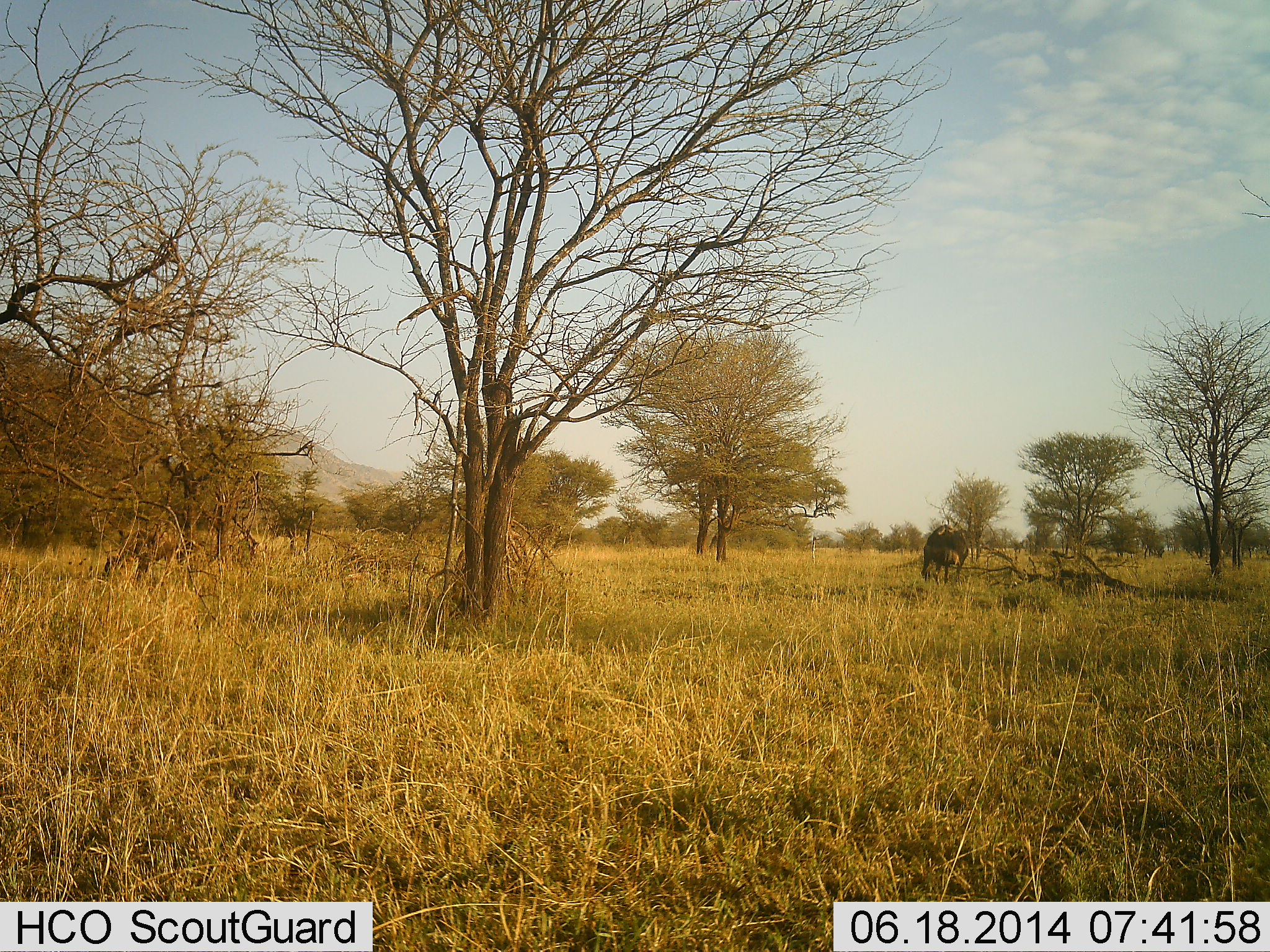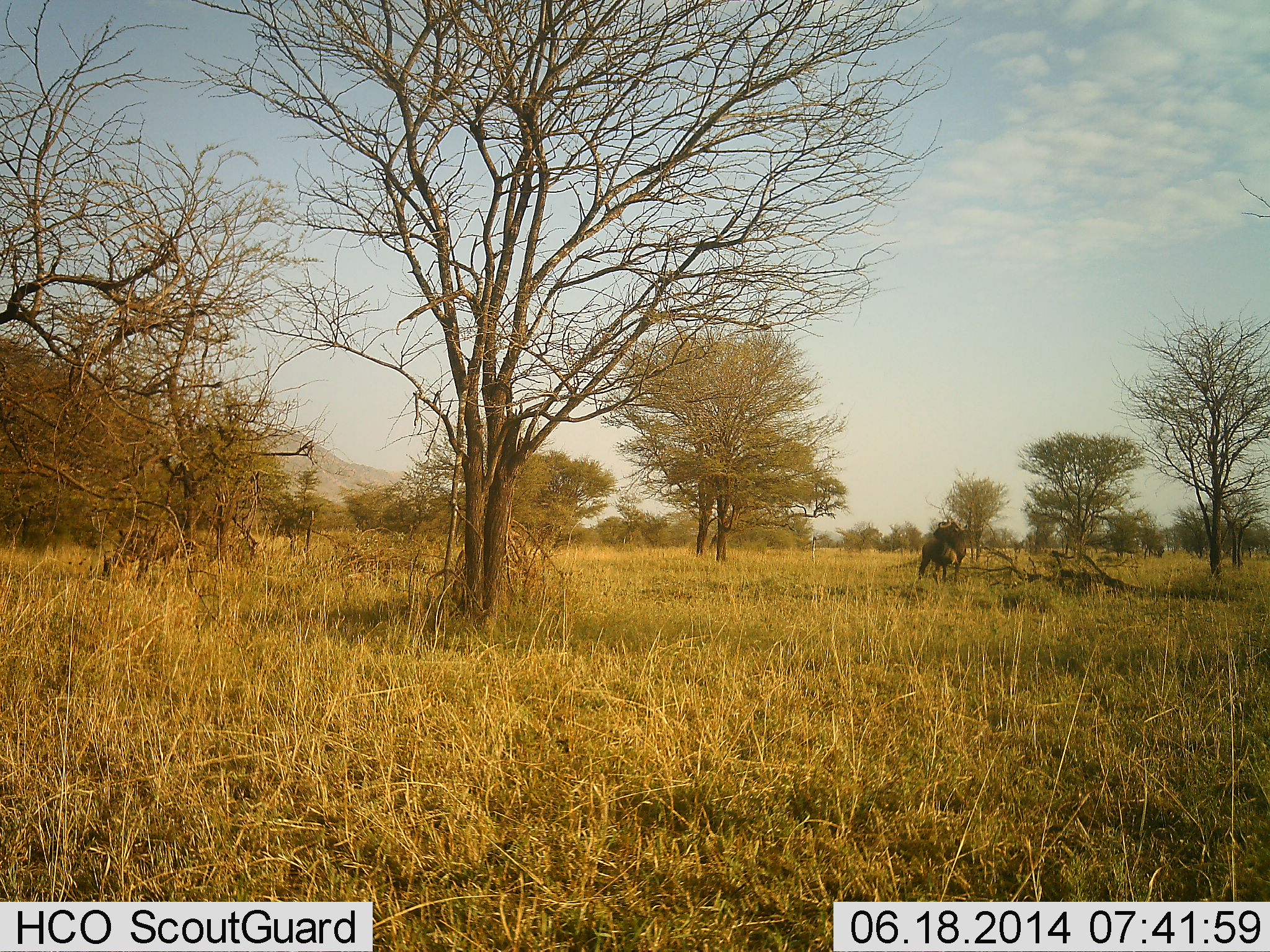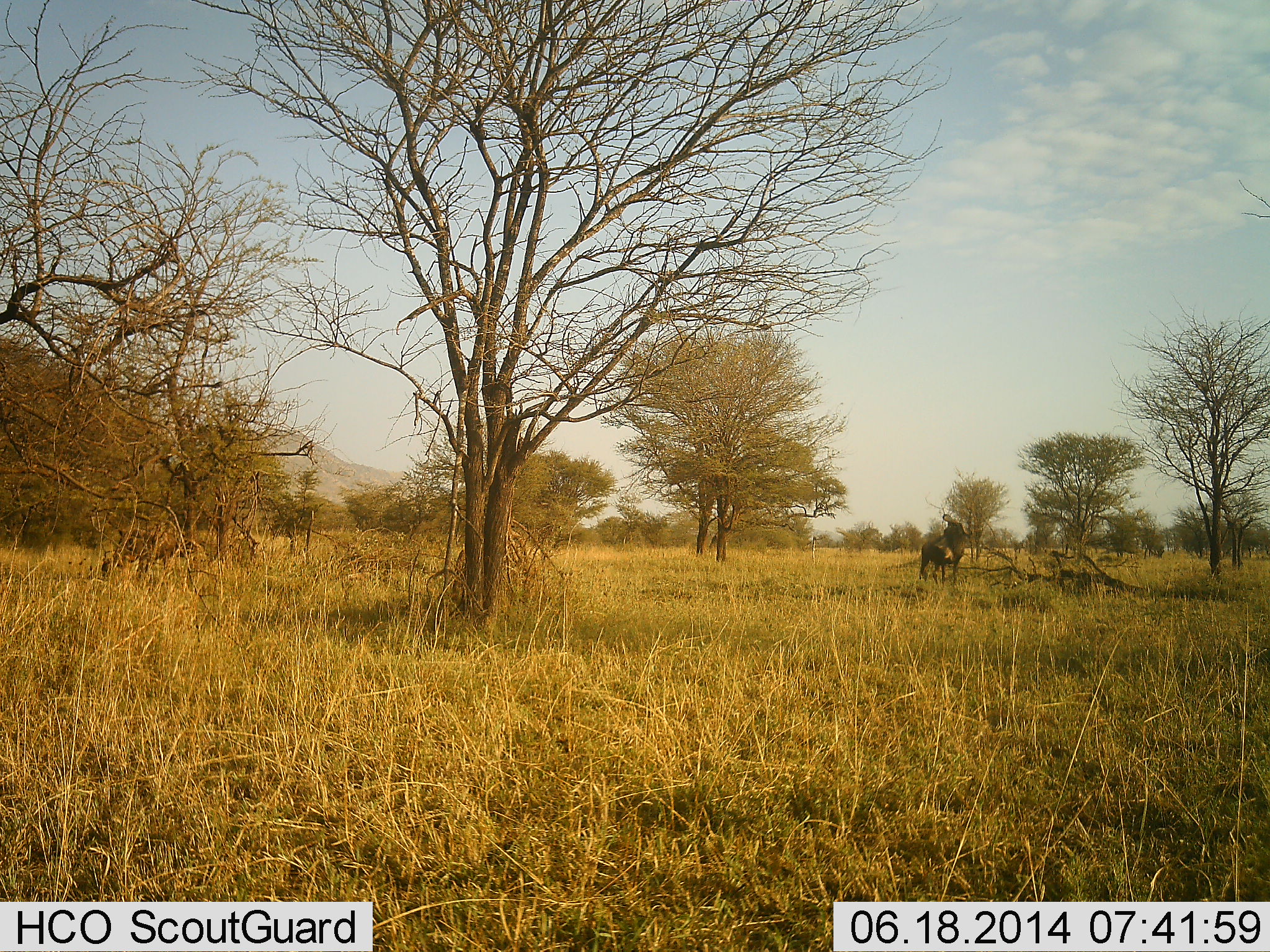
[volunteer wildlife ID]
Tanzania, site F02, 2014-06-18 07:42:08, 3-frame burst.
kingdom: Animalia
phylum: Chordata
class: Mammalia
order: Artiodactyla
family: Bovidae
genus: Connochaetes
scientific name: Connochaetes taurinus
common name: blue wildebeest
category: wildebeest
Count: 1.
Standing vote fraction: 80%.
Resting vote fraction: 10%.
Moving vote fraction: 10%.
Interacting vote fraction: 20%.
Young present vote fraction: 20%.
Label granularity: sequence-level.